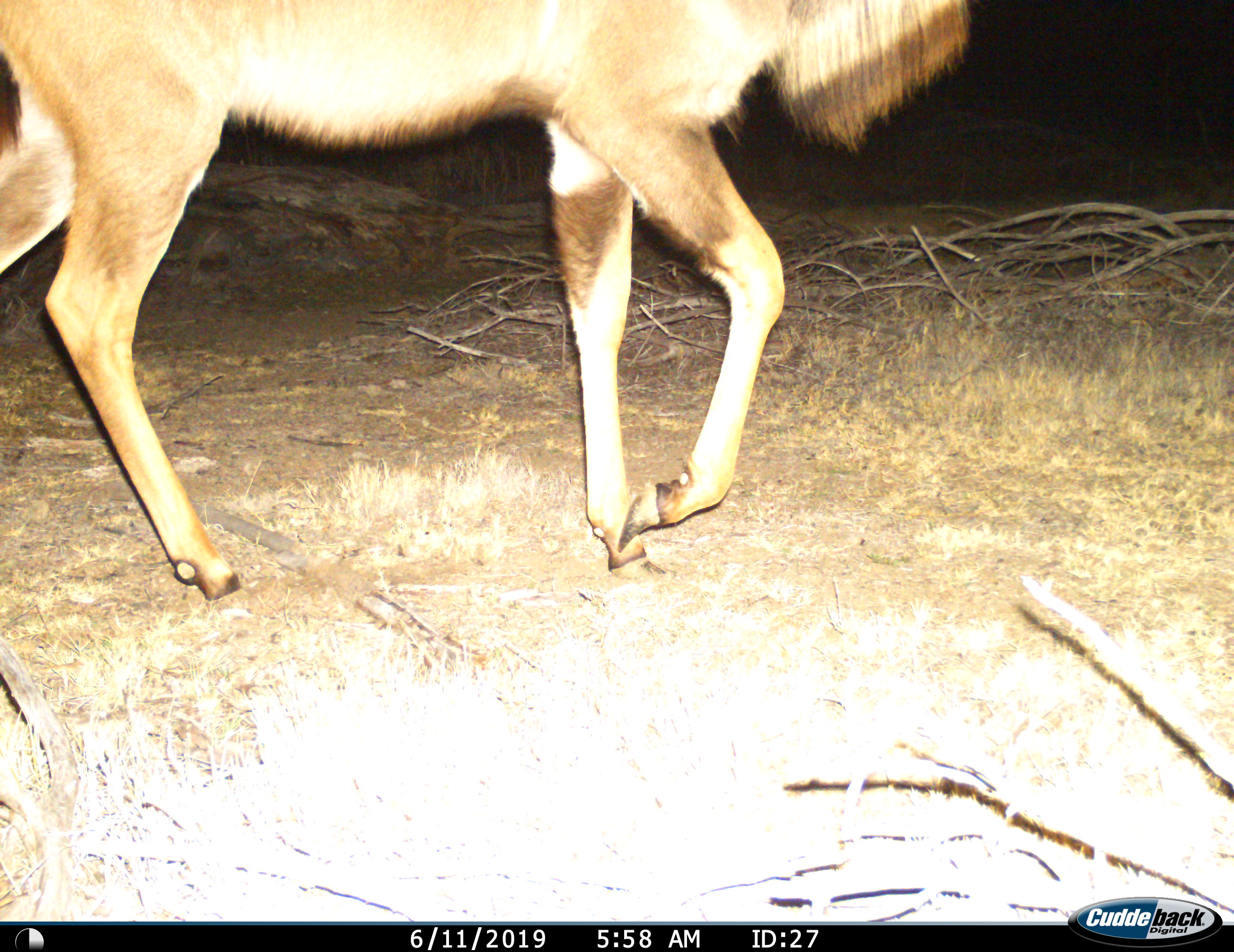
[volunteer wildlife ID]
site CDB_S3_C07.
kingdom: Animalia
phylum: Chordata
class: Mammalia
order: Artiodactyla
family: Bovidae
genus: Tragelaphus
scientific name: Tragelaphus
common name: kudu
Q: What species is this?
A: Kudu (Tragelaphus).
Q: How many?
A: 1.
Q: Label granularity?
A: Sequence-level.